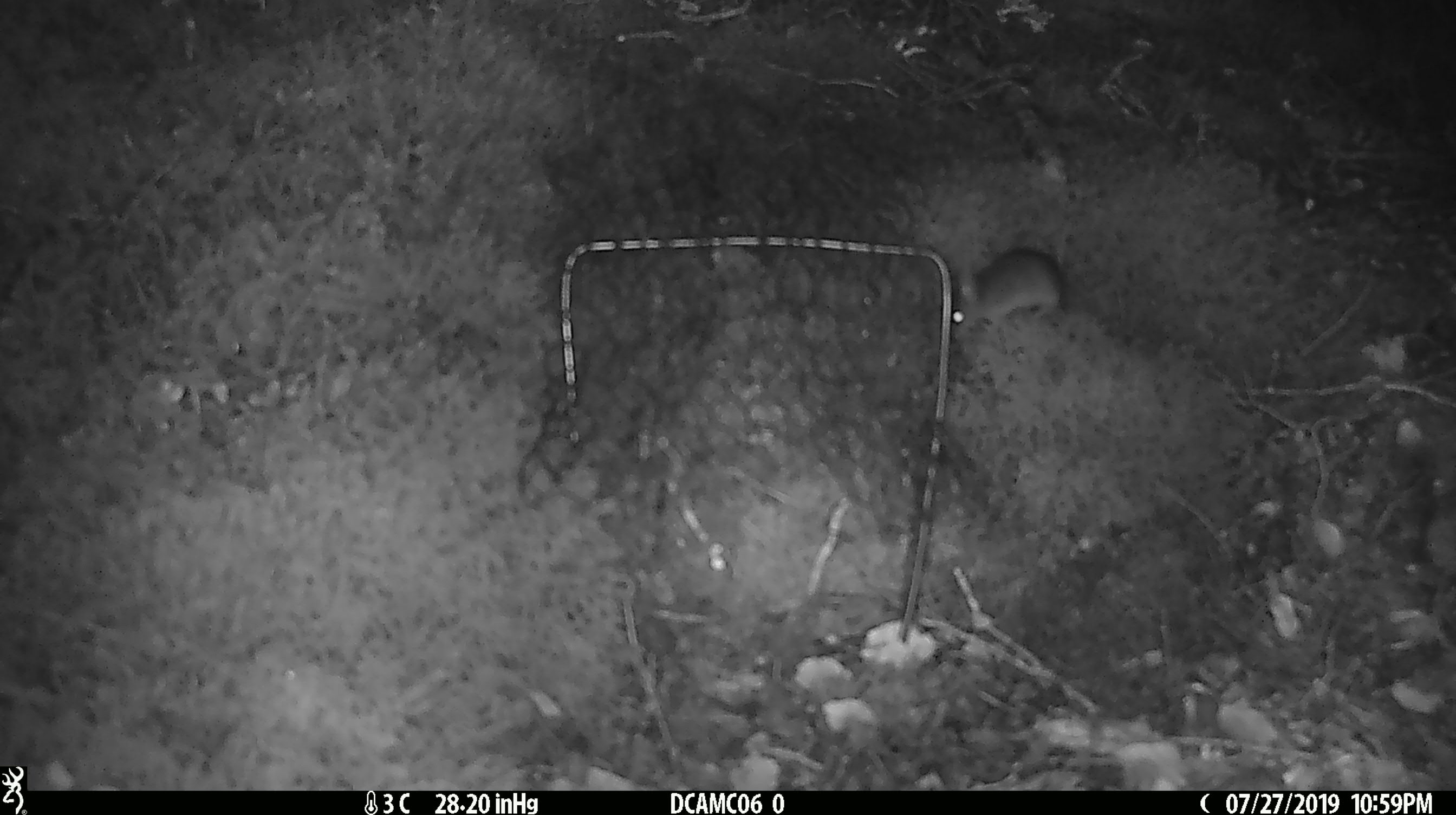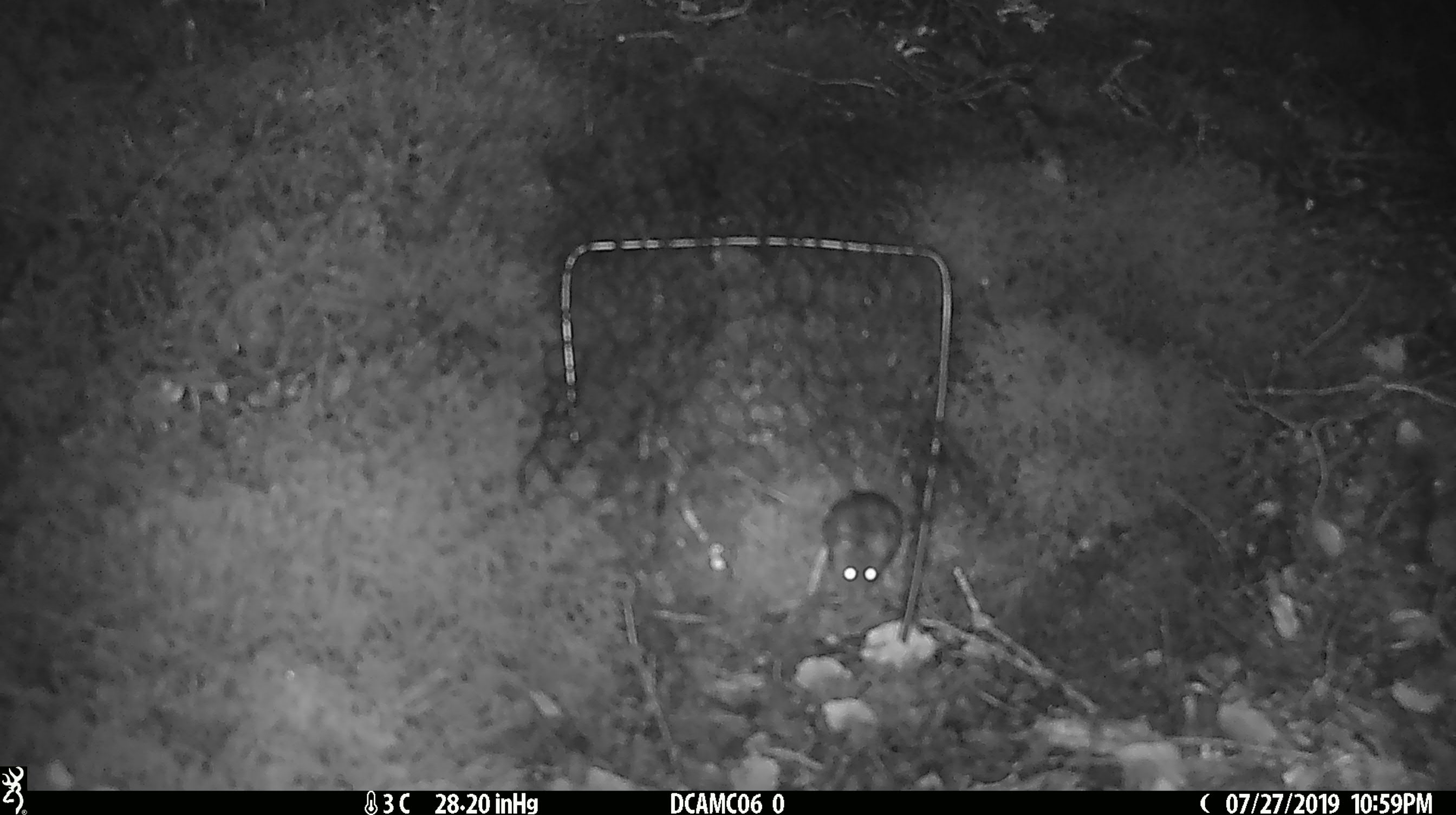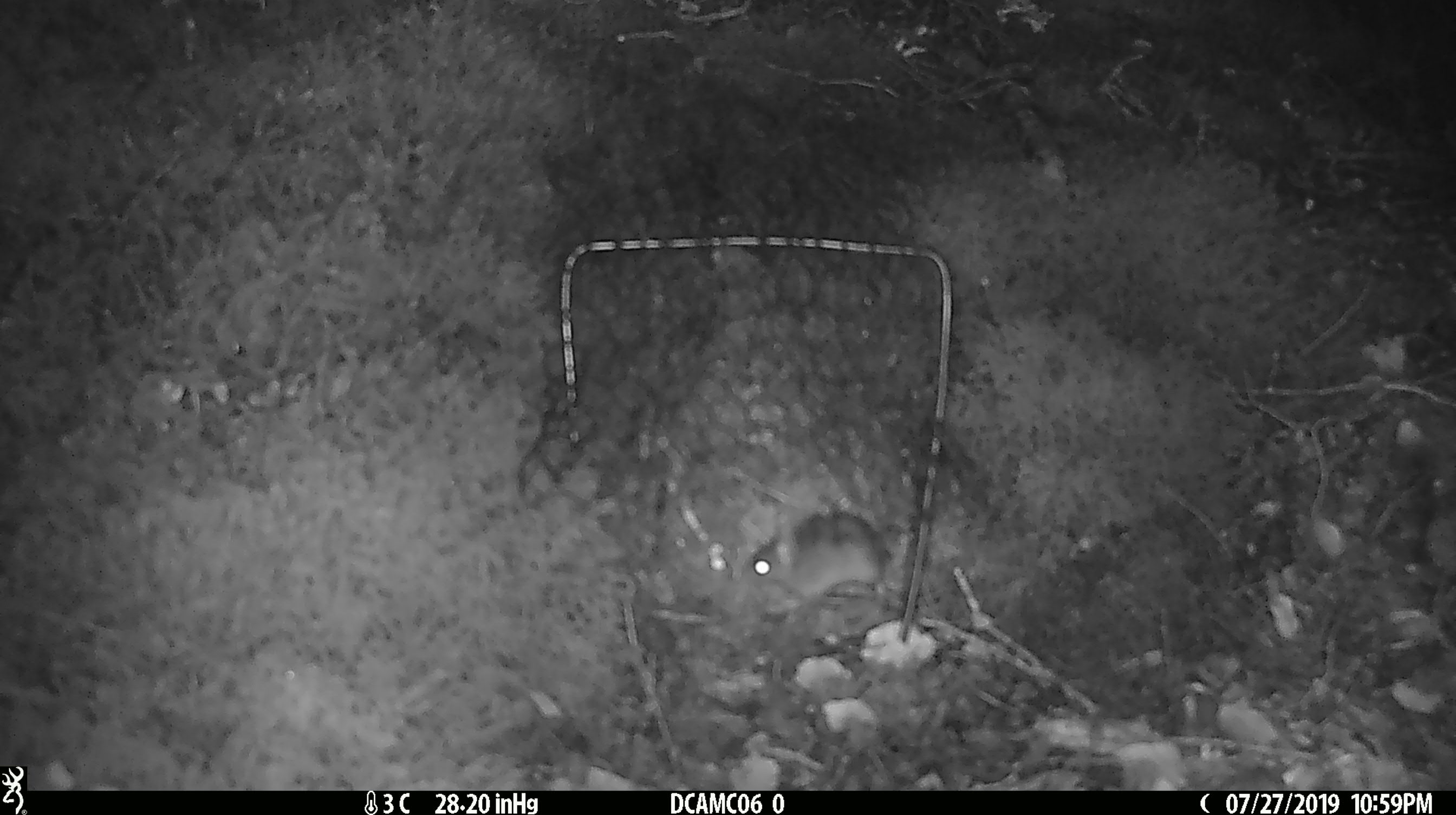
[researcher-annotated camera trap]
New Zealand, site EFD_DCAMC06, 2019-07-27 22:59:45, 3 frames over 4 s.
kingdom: Animalia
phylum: Chordata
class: Mammalia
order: Rodentia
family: Muridae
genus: Mus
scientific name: Mus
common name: mouse